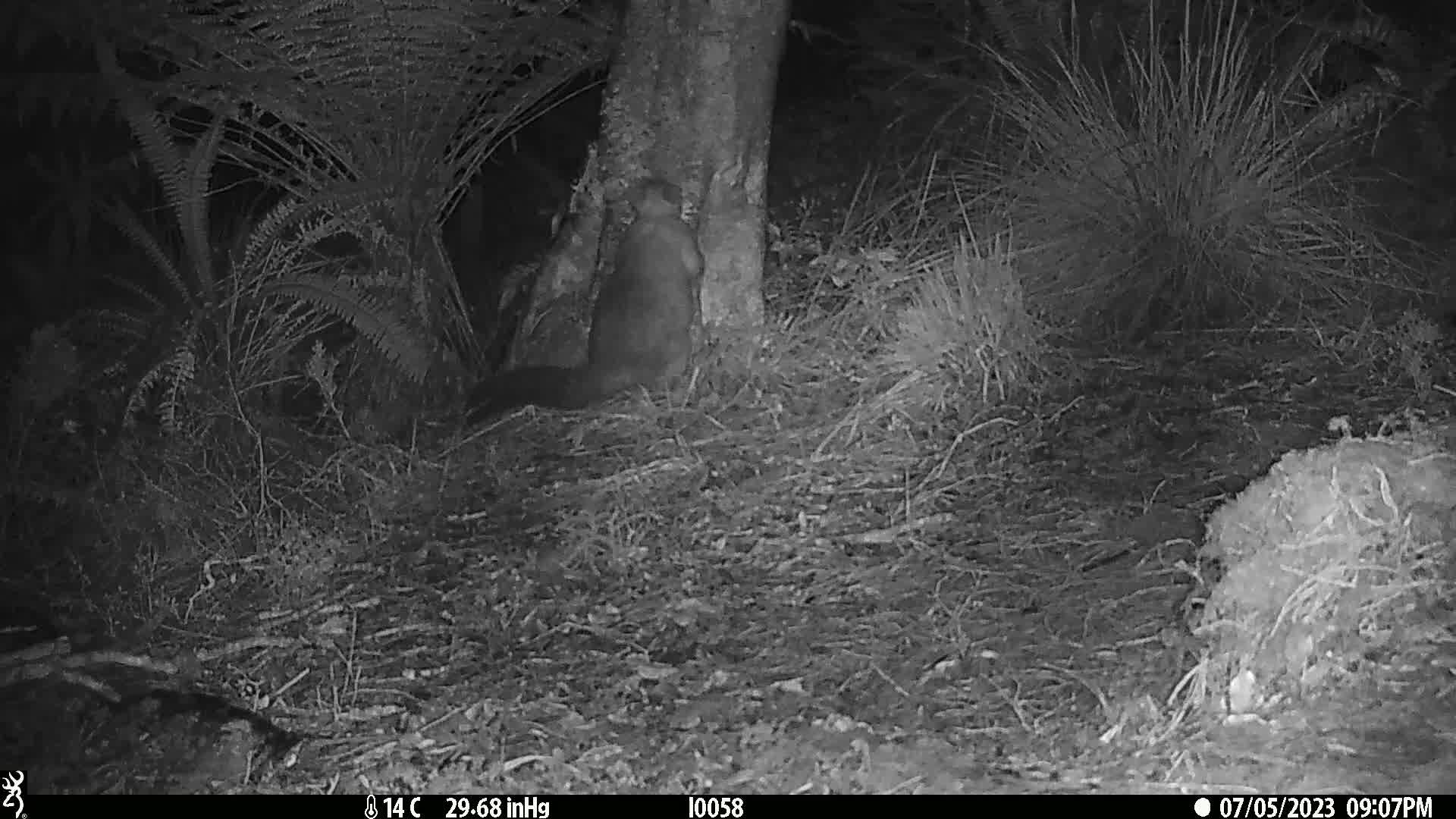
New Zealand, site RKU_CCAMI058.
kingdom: Animalia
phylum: Chordata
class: Mammalia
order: Diprotodontia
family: Phalangeridae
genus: Trichosurus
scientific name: Trichosurus vulpecula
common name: common brushtail possum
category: possum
Possum (common brushtail possum) (Trichosurus vulpecula).